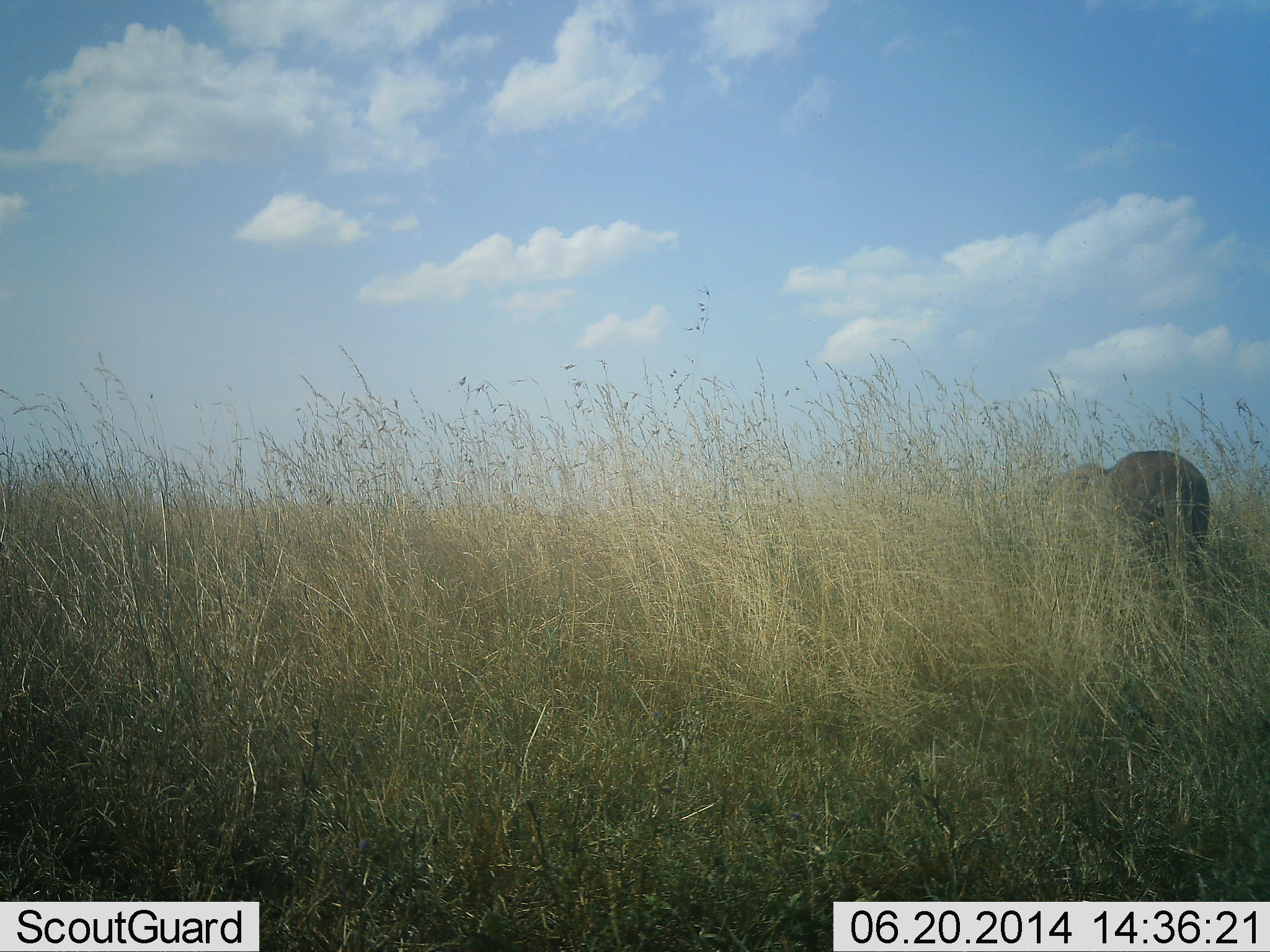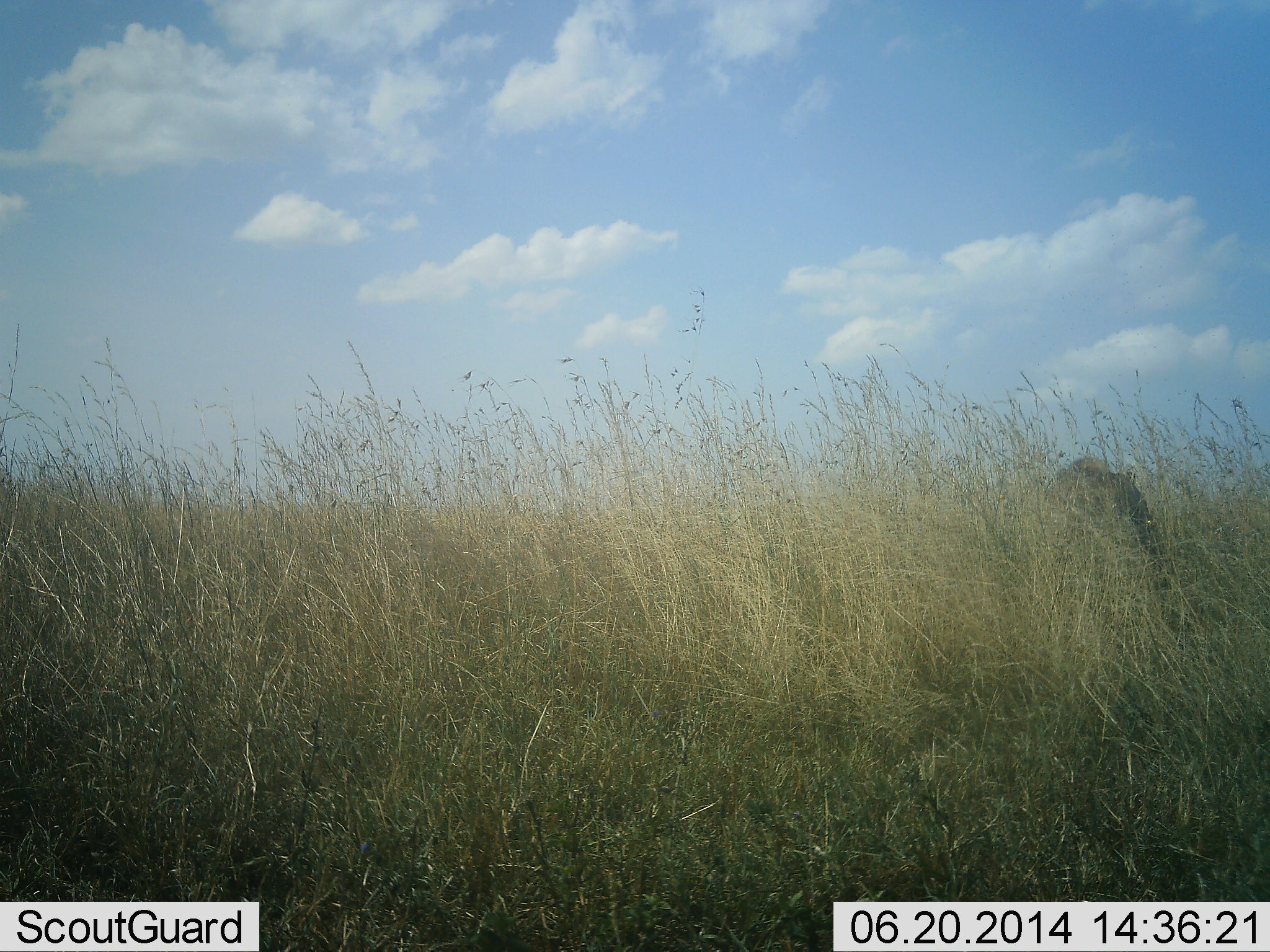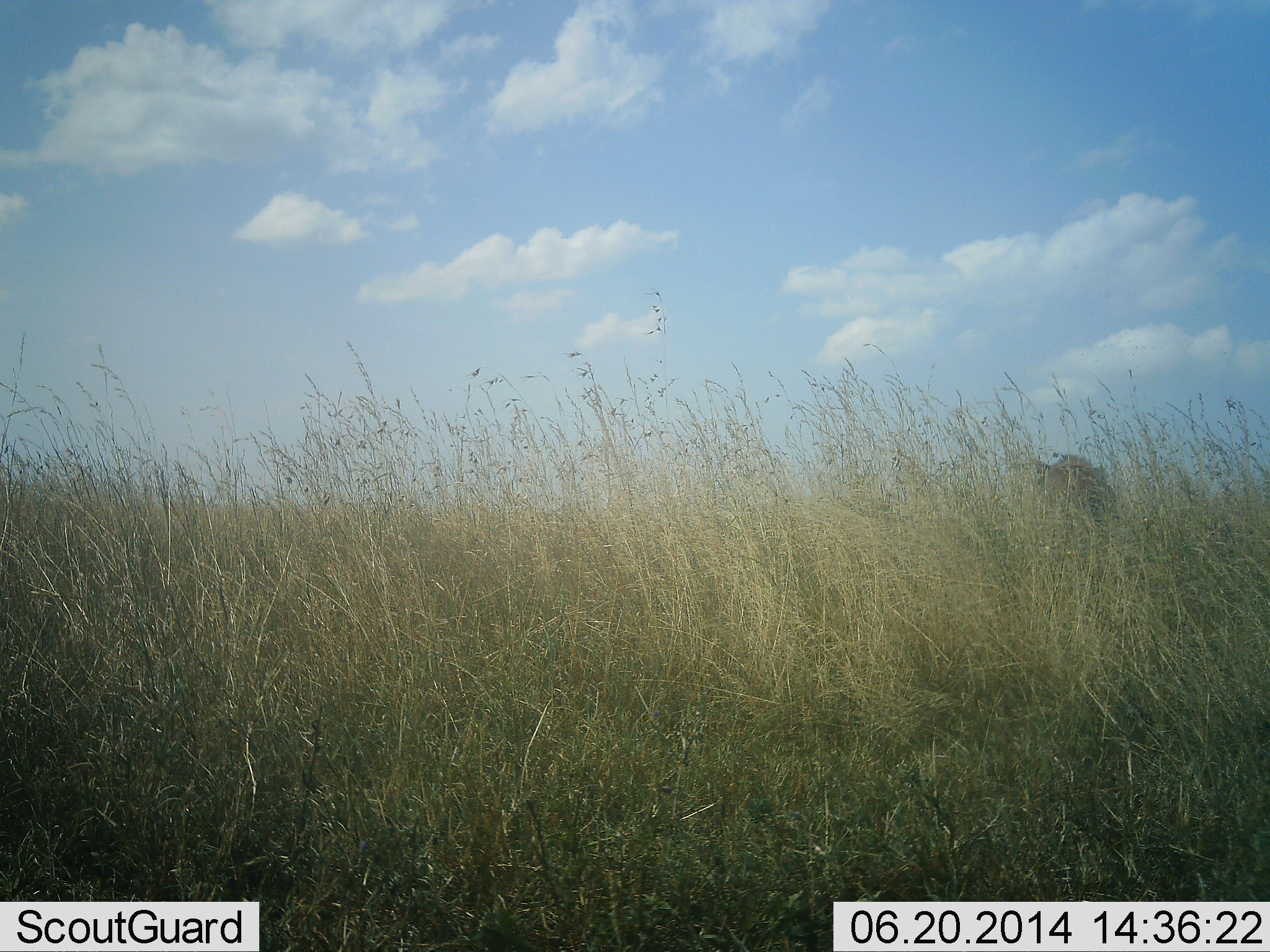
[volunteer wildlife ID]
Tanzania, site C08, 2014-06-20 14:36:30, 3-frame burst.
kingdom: Animalia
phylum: Chordata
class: Mammalia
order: Carnivora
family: Felidae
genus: Panthera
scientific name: Panthera leo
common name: lion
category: lionfemale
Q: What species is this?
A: Lionfemale (lion) (Panthera leo).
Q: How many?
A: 1.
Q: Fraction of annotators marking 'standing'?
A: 0%.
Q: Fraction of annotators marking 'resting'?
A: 0%.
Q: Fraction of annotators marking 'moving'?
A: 100%.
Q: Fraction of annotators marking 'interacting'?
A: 0%.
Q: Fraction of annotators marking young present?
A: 0%.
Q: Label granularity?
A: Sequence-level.